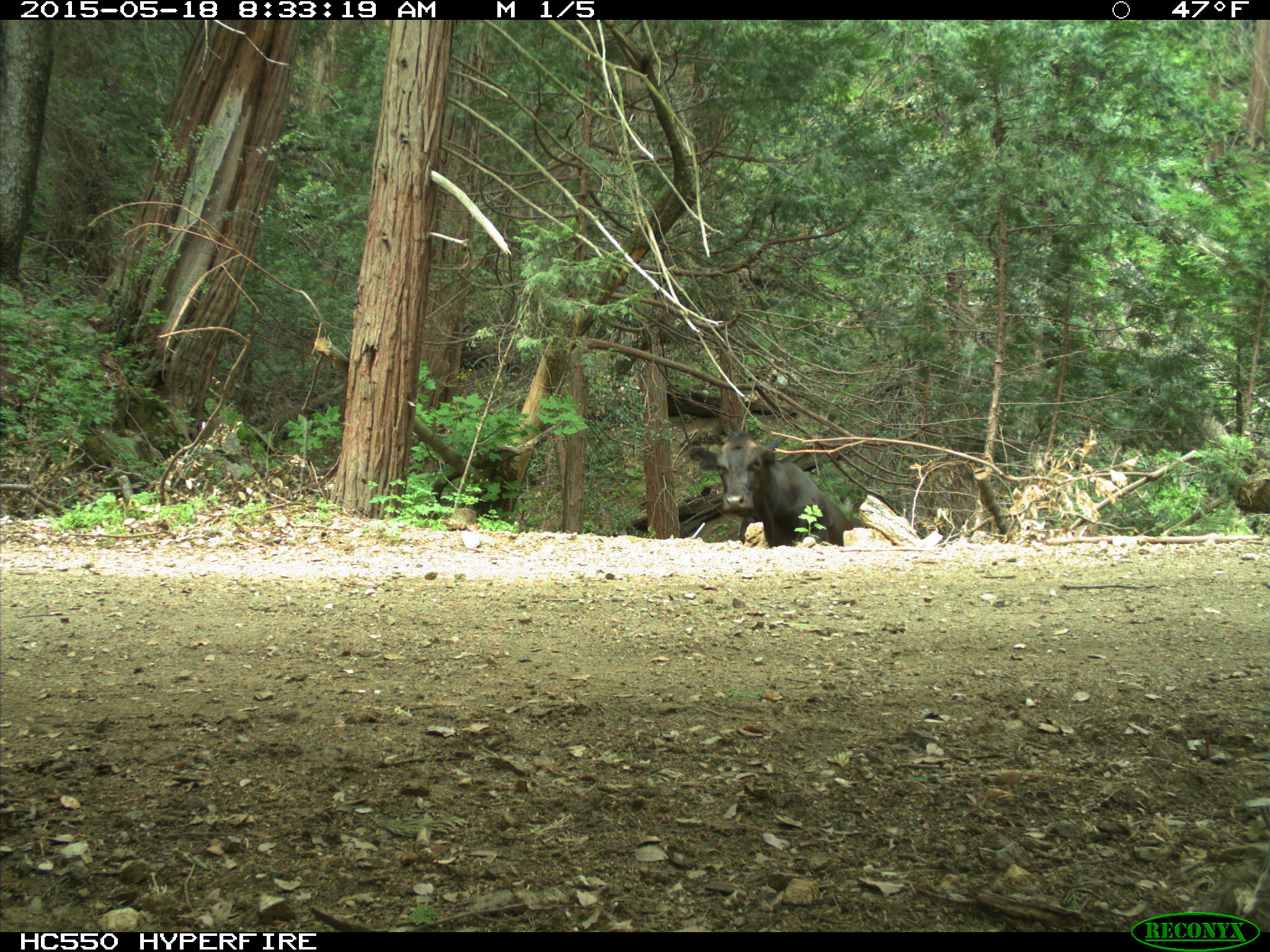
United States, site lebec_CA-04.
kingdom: Animalia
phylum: Chordata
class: Mammalia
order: Artiodactyla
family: Bovidae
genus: Bos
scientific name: Bos taurus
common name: domestic cow